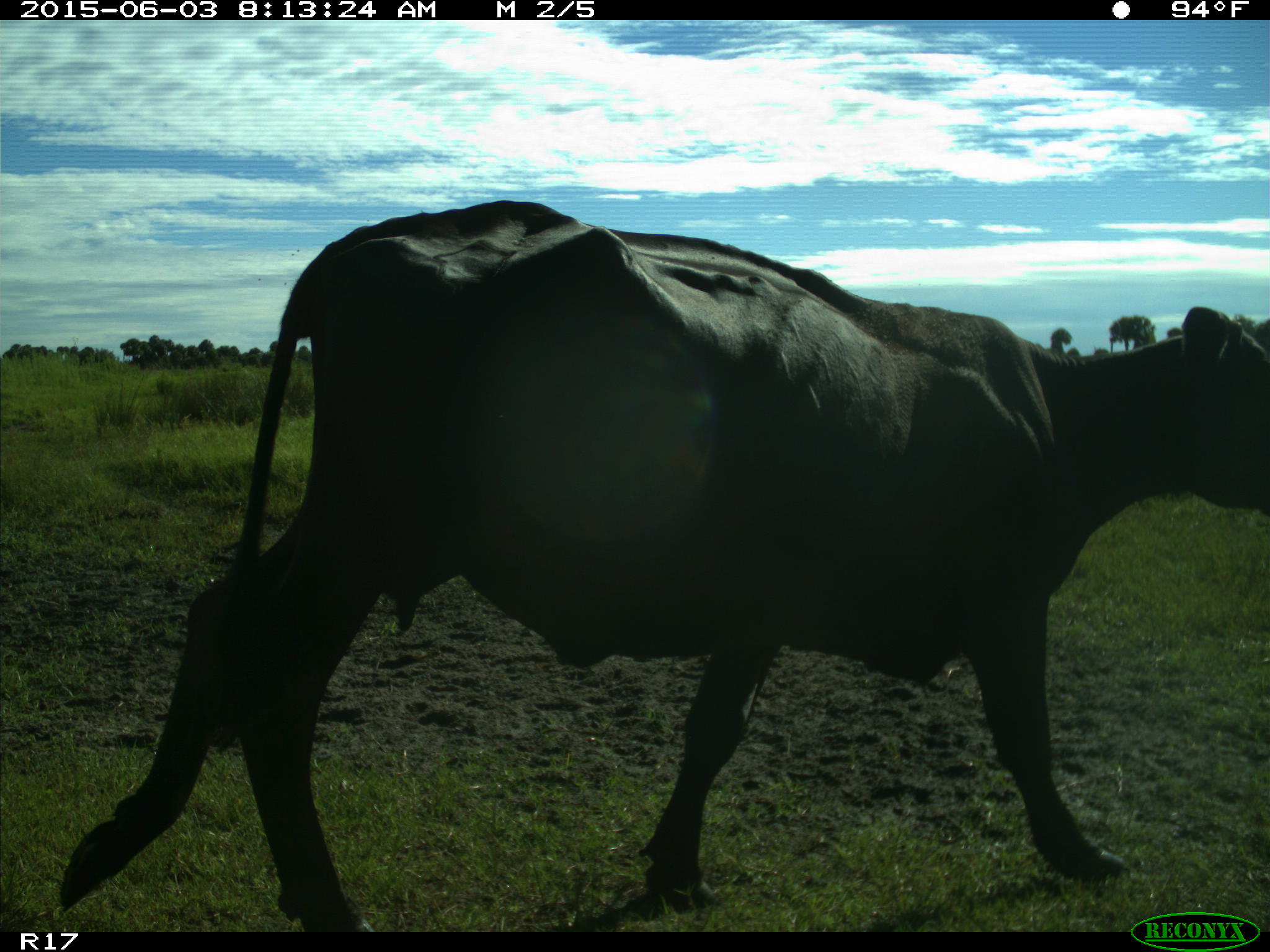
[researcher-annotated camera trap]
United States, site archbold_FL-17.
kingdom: Animalia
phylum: Chordata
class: Mammalia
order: Artiodactyla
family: Bovidae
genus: Bos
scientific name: Bos taurus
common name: domestic cow